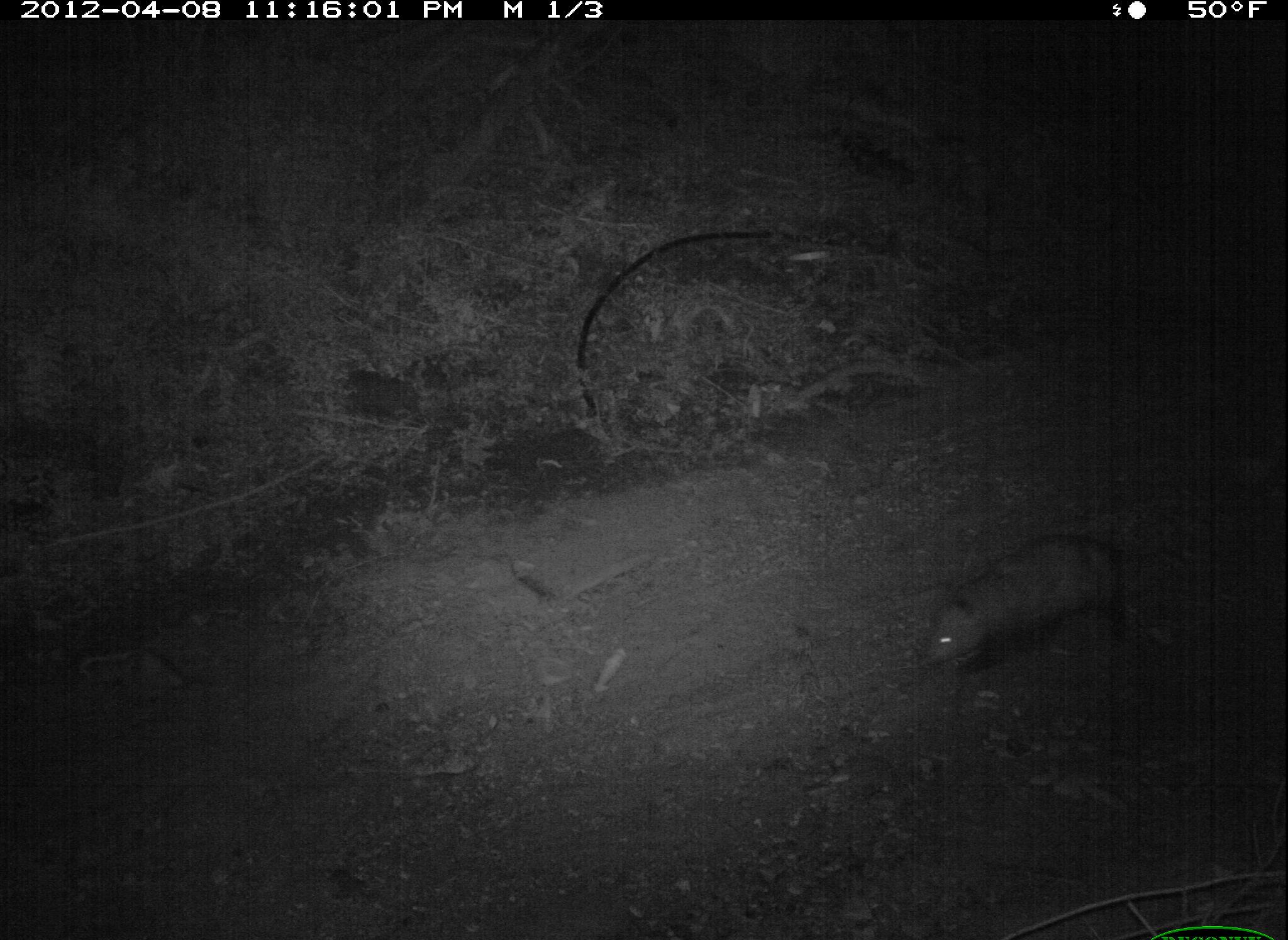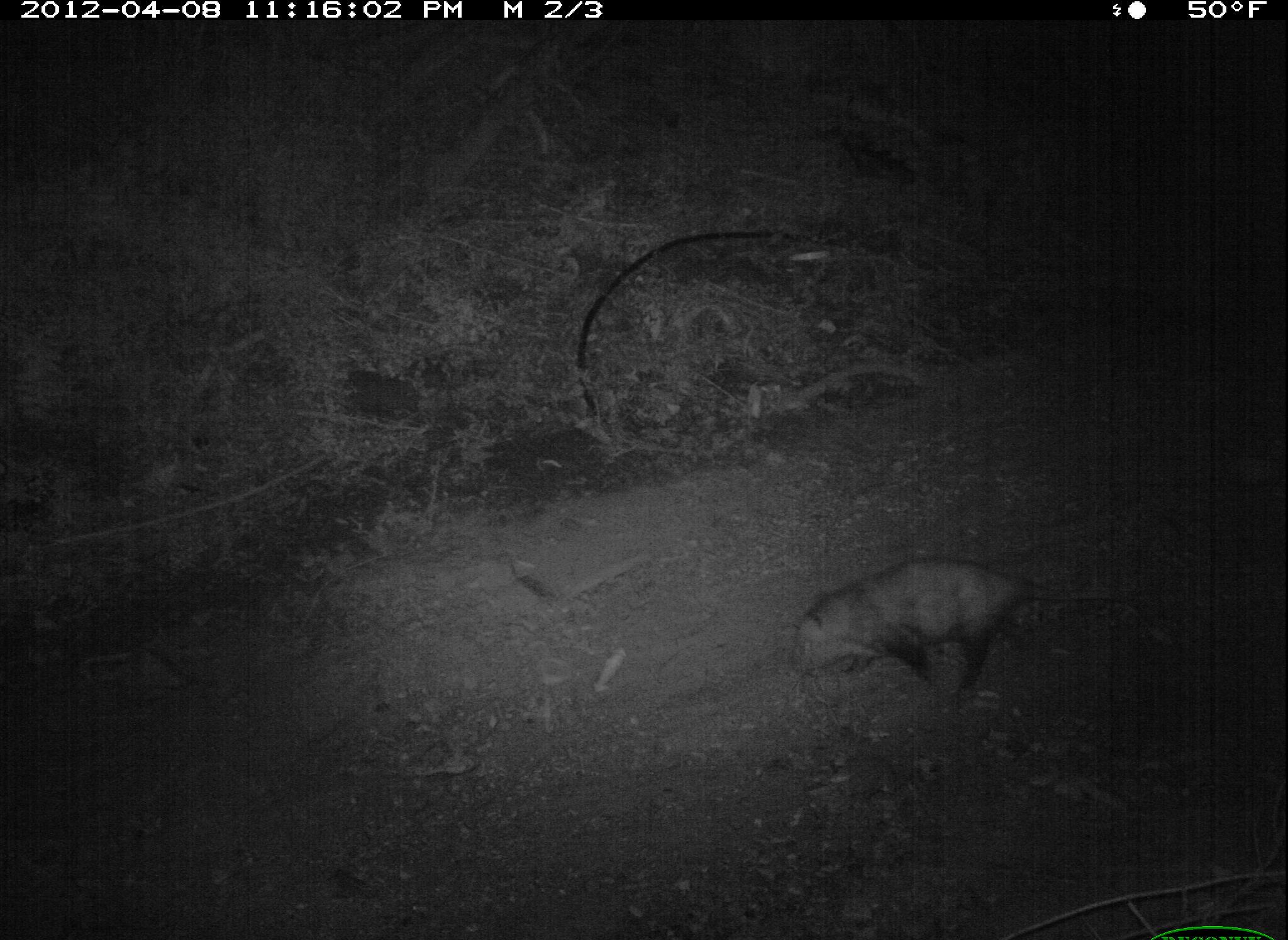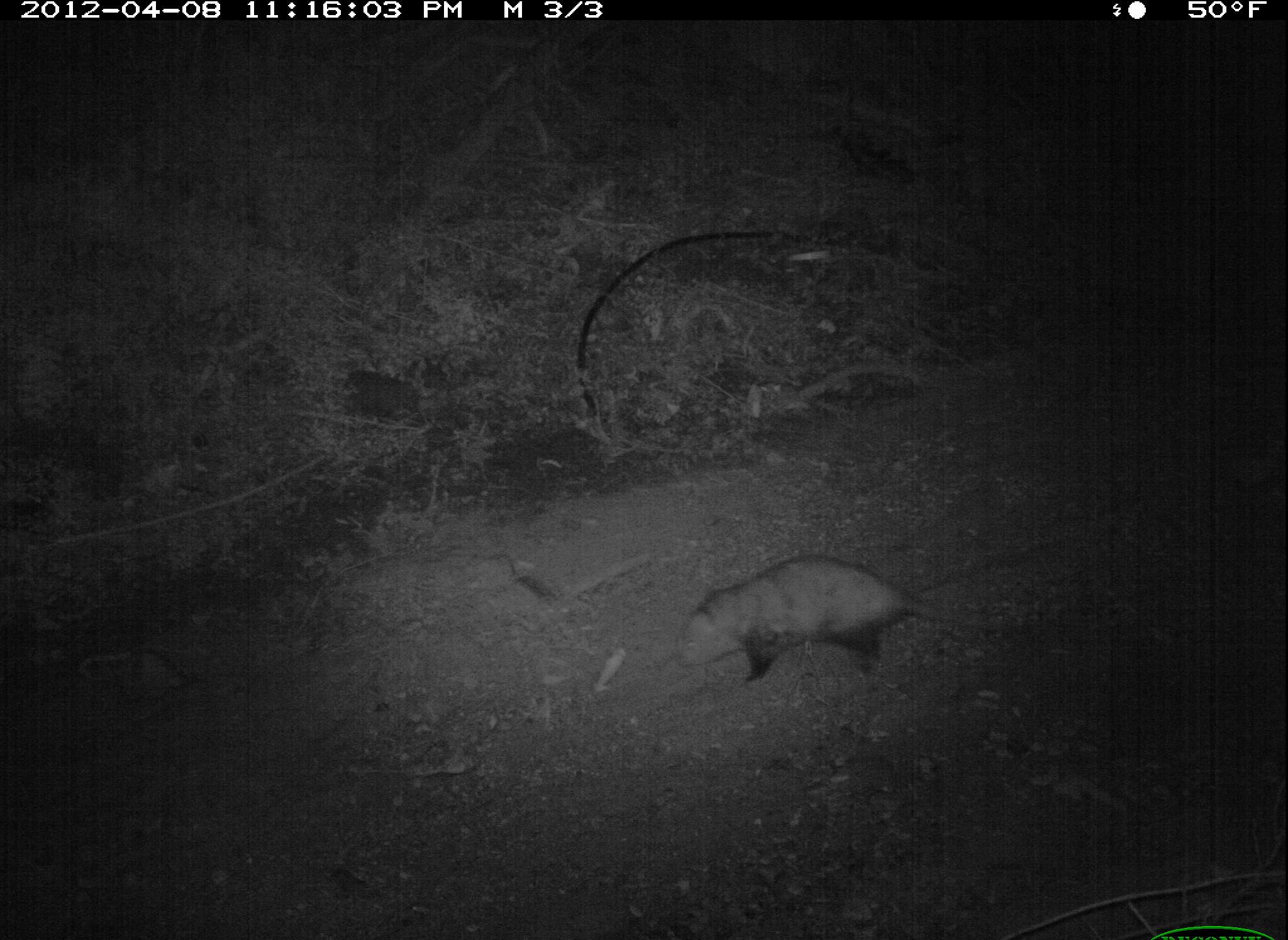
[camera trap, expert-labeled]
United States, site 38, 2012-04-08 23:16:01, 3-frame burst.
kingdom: Animalia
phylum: Chordata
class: Mammalia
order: Didelphimorphia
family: Didelphidae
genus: Didelphis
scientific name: Didelphis virginiana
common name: virginia opossum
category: opossum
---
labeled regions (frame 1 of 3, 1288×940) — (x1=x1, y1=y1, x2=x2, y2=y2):
opossum: (x1=924, y1=532, x2=1132, y2=699)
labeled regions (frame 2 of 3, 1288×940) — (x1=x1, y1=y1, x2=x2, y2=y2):
opossum: (x1=745, y1=542, x2=1076, y2=720)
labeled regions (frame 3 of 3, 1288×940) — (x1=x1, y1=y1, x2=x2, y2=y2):
opossum: (x1=652, y1=543, x2=1037, y2=707)